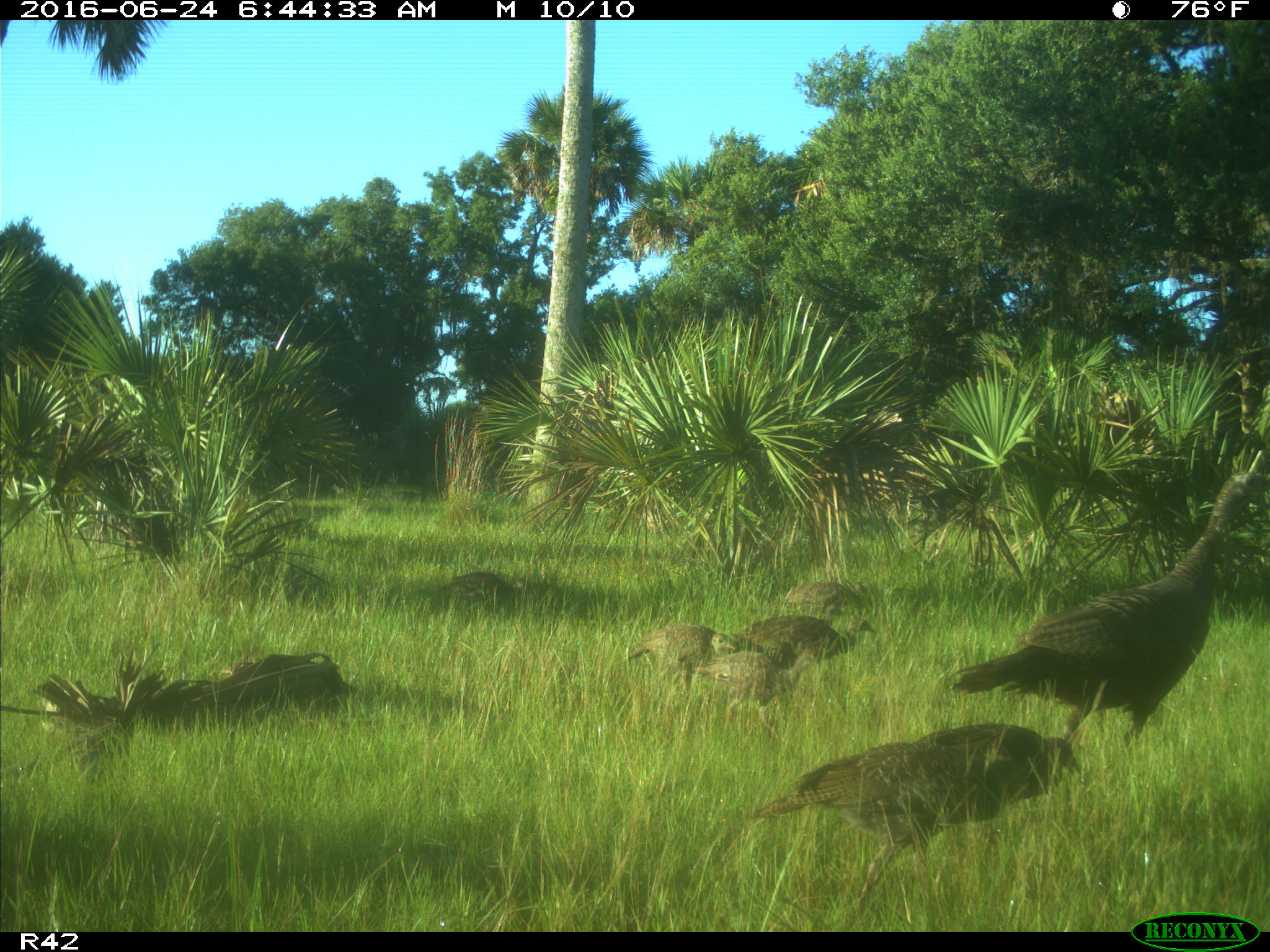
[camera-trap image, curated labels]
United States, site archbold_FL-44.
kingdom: Animalia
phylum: Chordata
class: Aves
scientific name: Aves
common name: birds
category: unidentified bird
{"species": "unidentified bird (birds) (Aves)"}